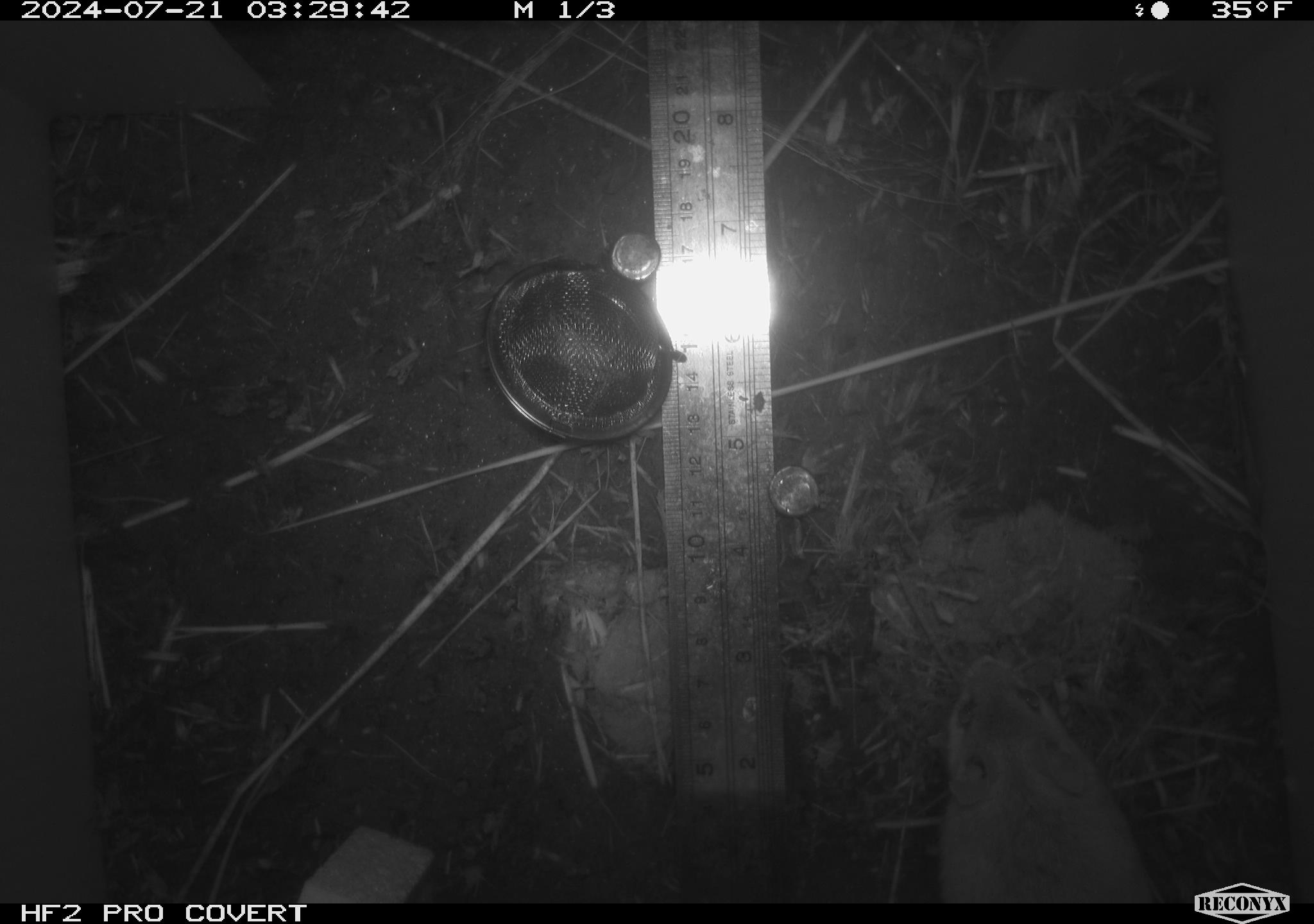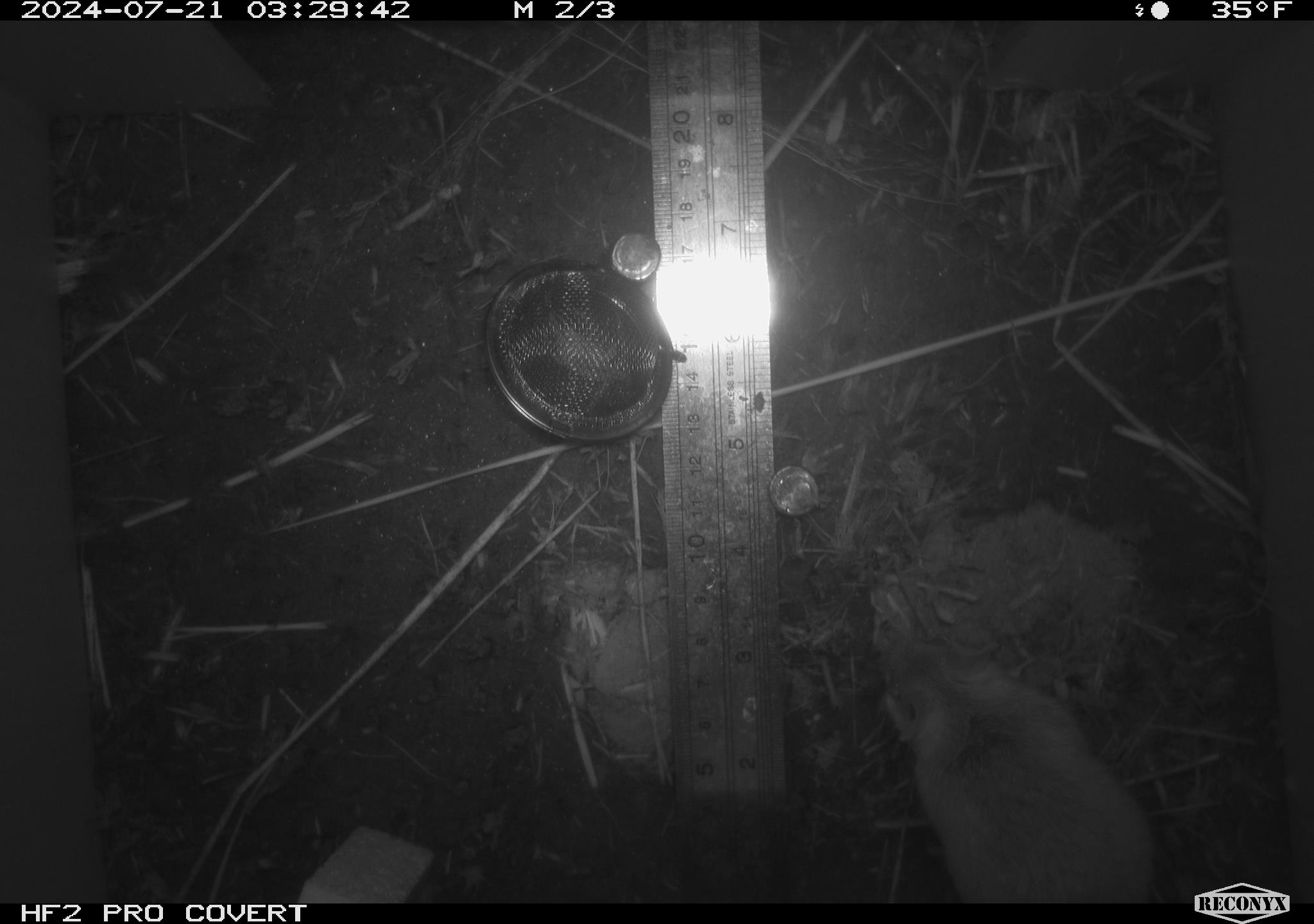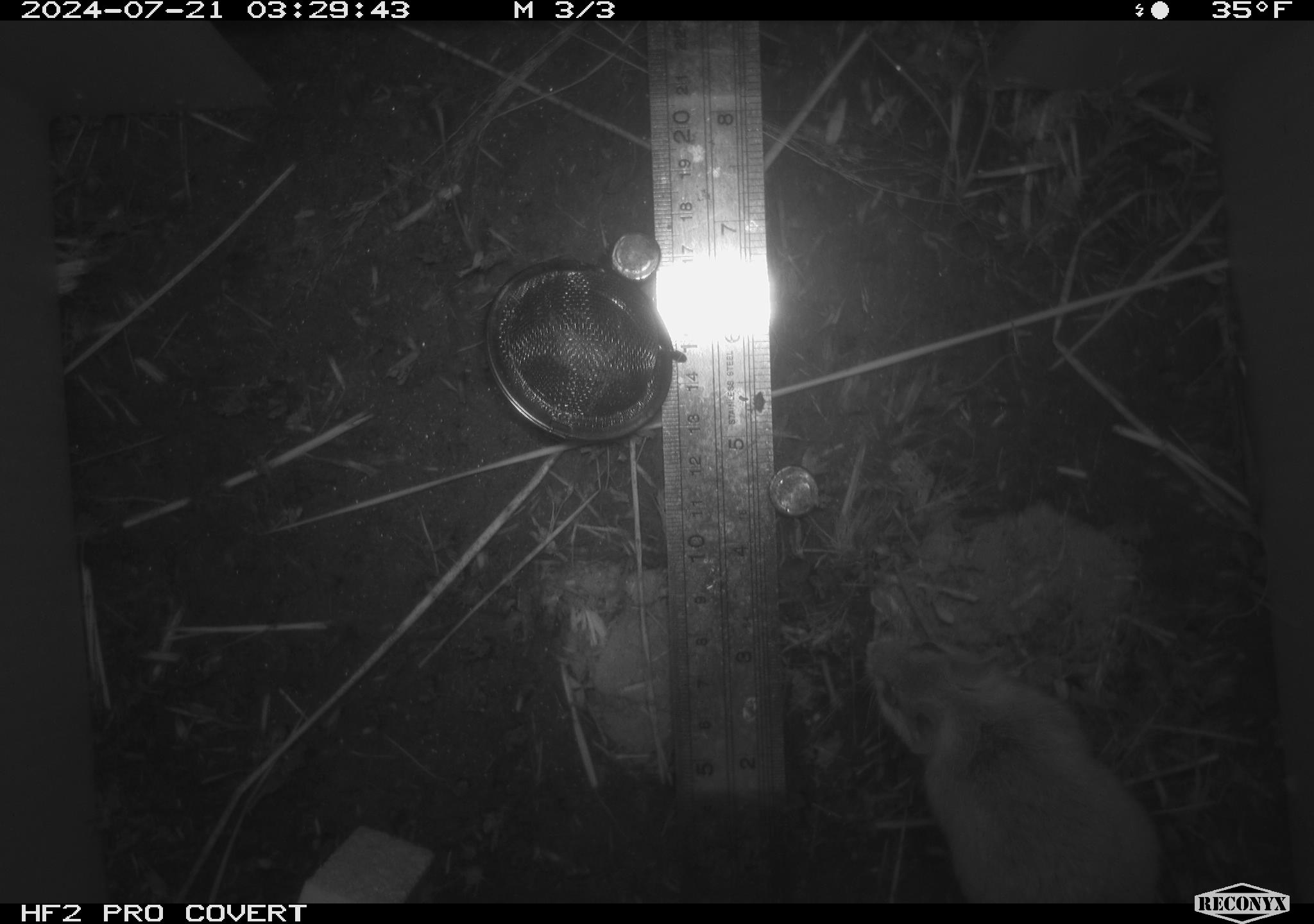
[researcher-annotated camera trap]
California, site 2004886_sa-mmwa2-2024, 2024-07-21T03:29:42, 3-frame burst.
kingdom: Animalia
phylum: Chordata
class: Mammalia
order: Rodentia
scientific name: Rodentia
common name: mouse species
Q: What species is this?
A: Mouse species (Rodentia).